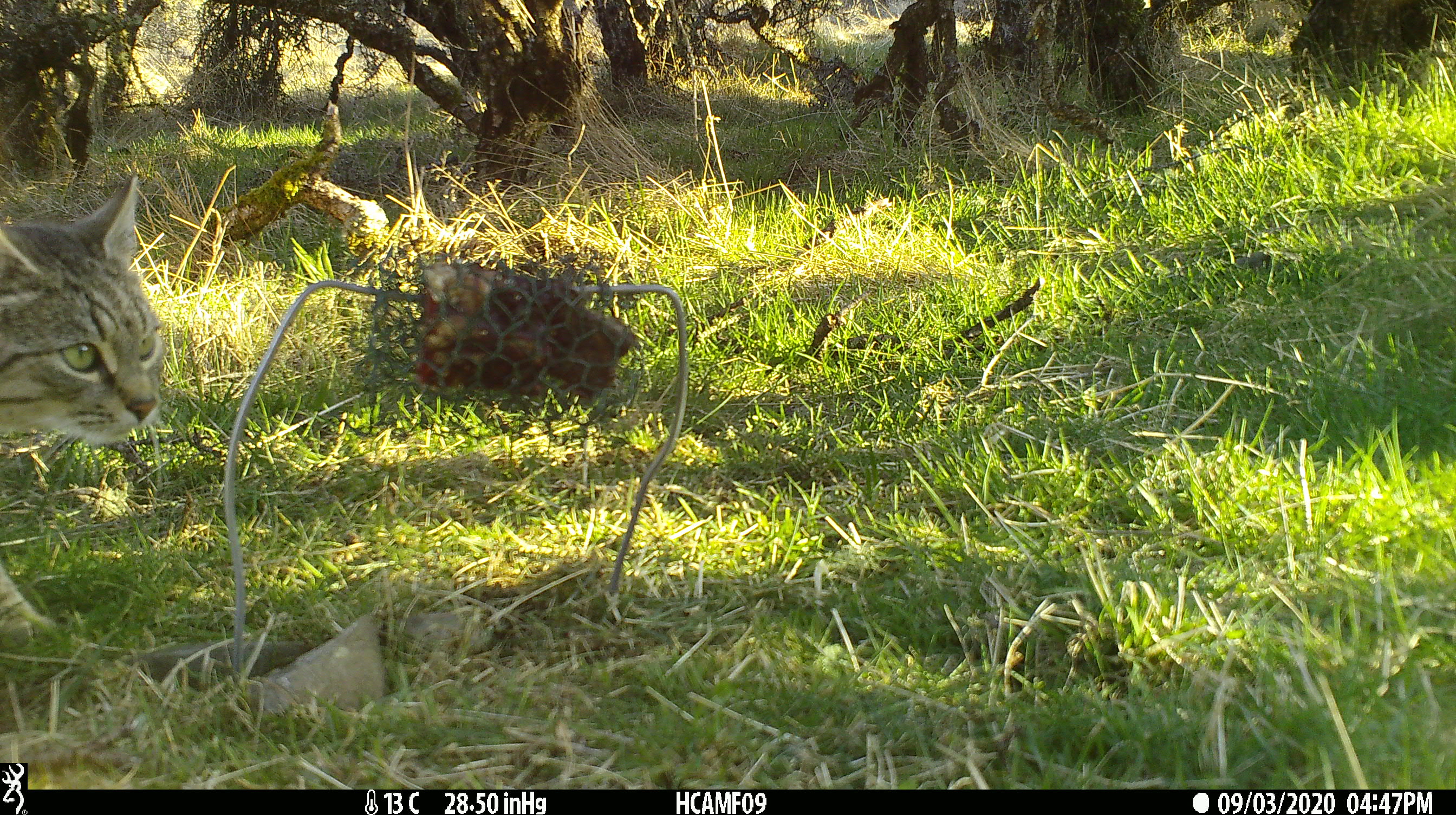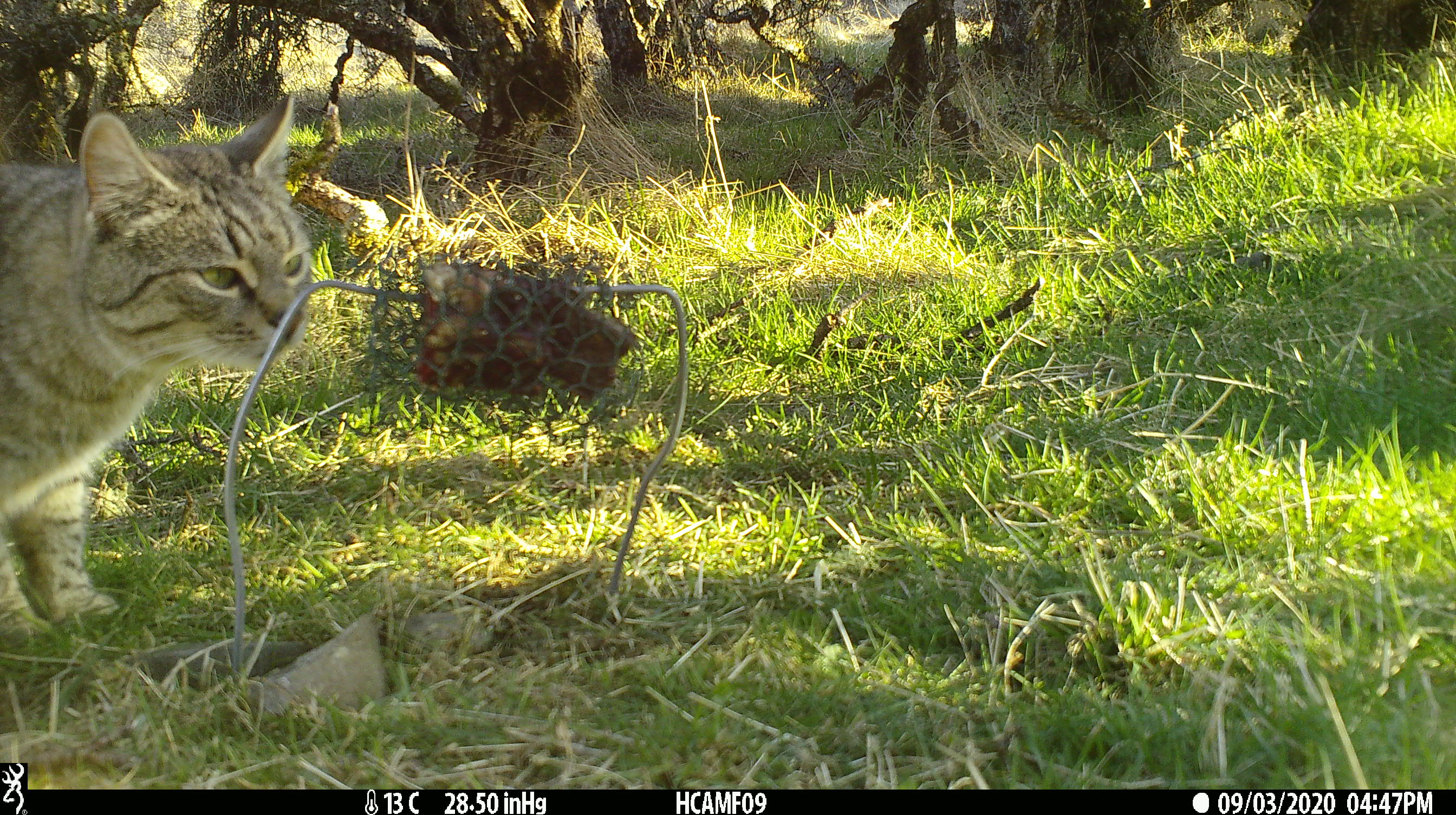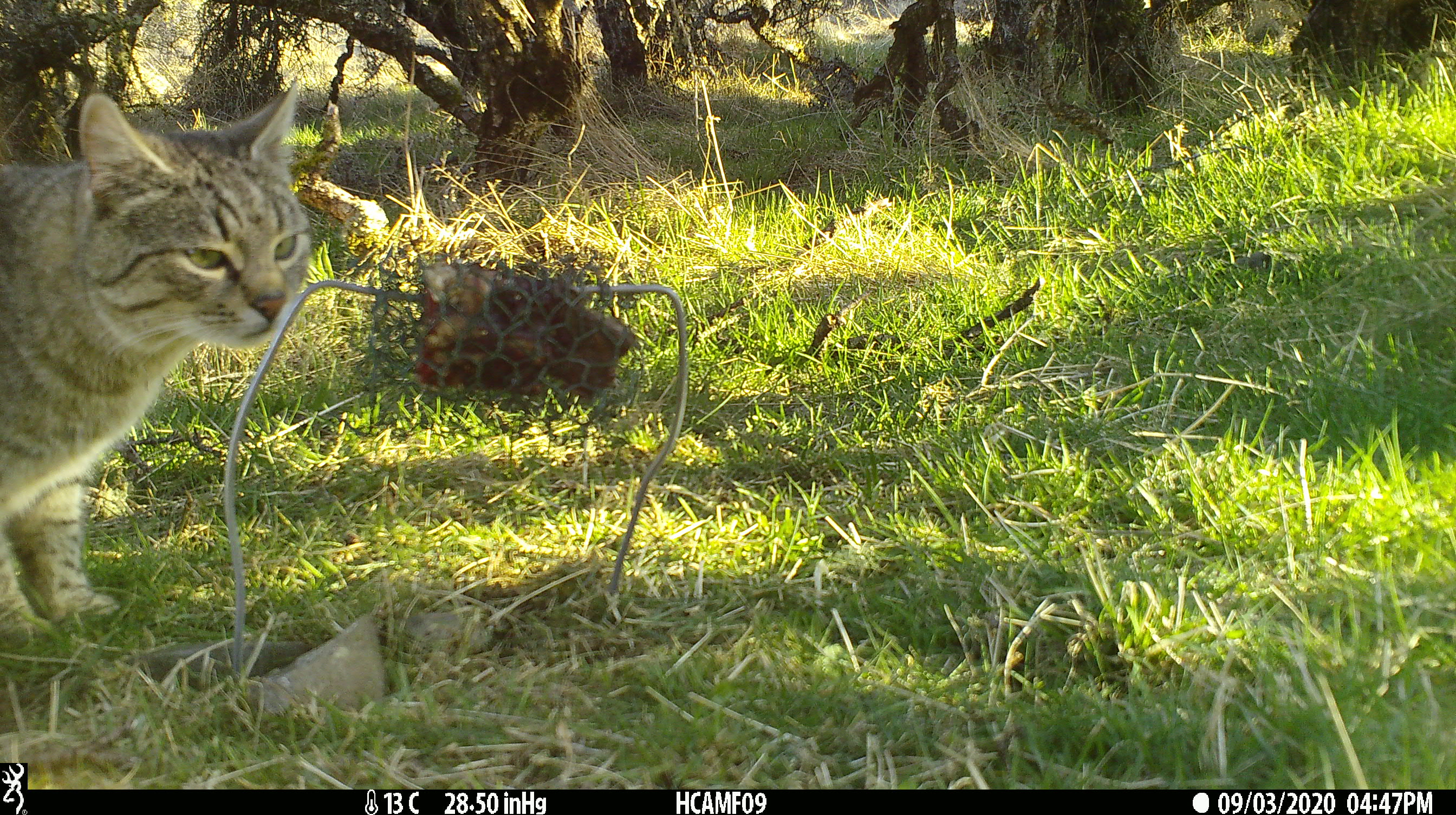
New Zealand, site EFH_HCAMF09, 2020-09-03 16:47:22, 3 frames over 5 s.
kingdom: Animalia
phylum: Chordata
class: Mammalia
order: Carnivora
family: Felidae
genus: Felis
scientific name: Felis catus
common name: domestic cat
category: cat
Cat (domestic cat) (Felis catus).